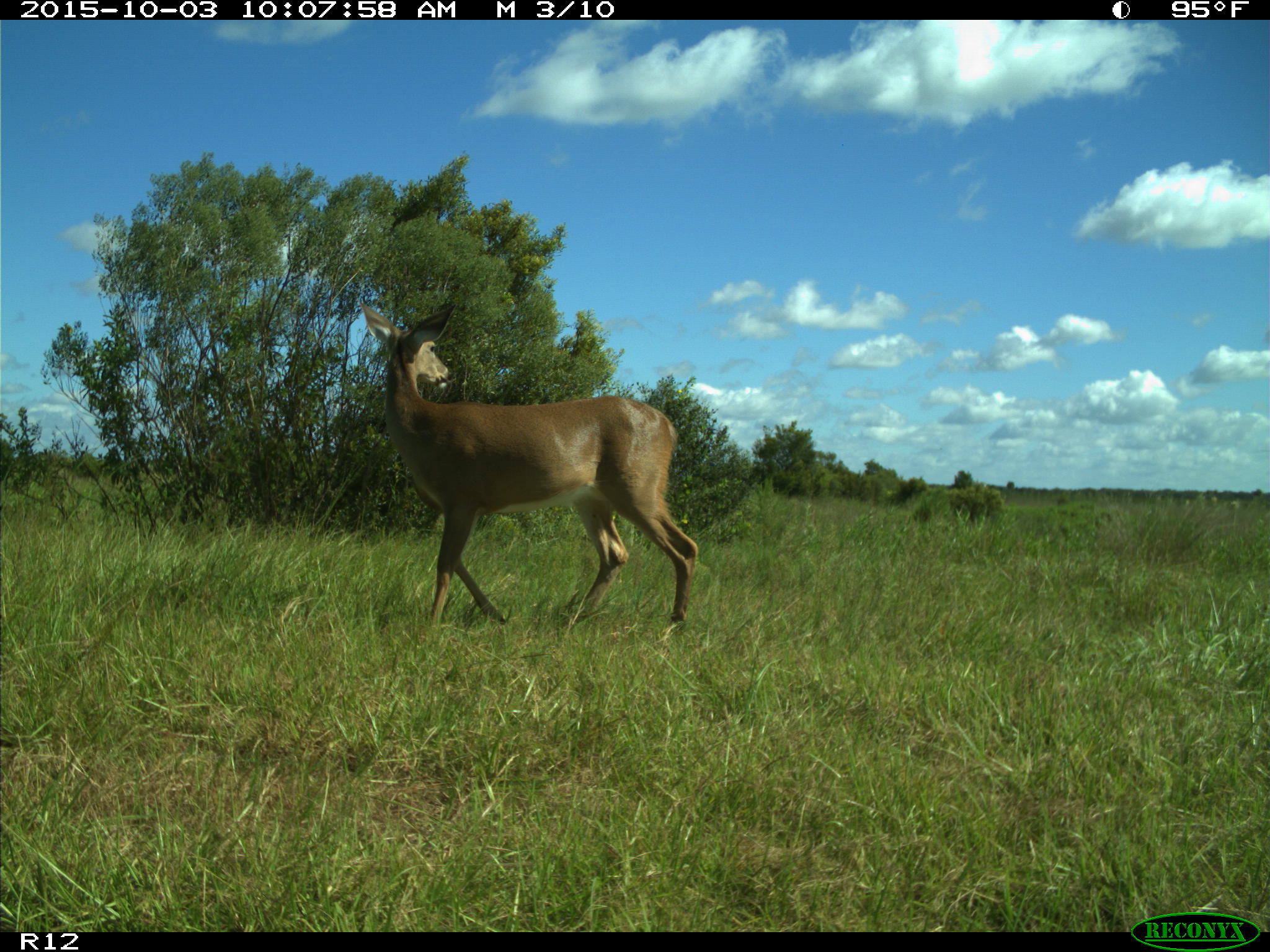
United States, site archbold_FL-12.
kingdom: Animalia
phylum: Chordata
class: Mammalia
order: Artiodactyla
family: Cervidae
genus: Odocoileus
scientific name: Odocoileus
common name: deer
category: unidentified deer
Unidentified deer (deer) (Odocoileus).